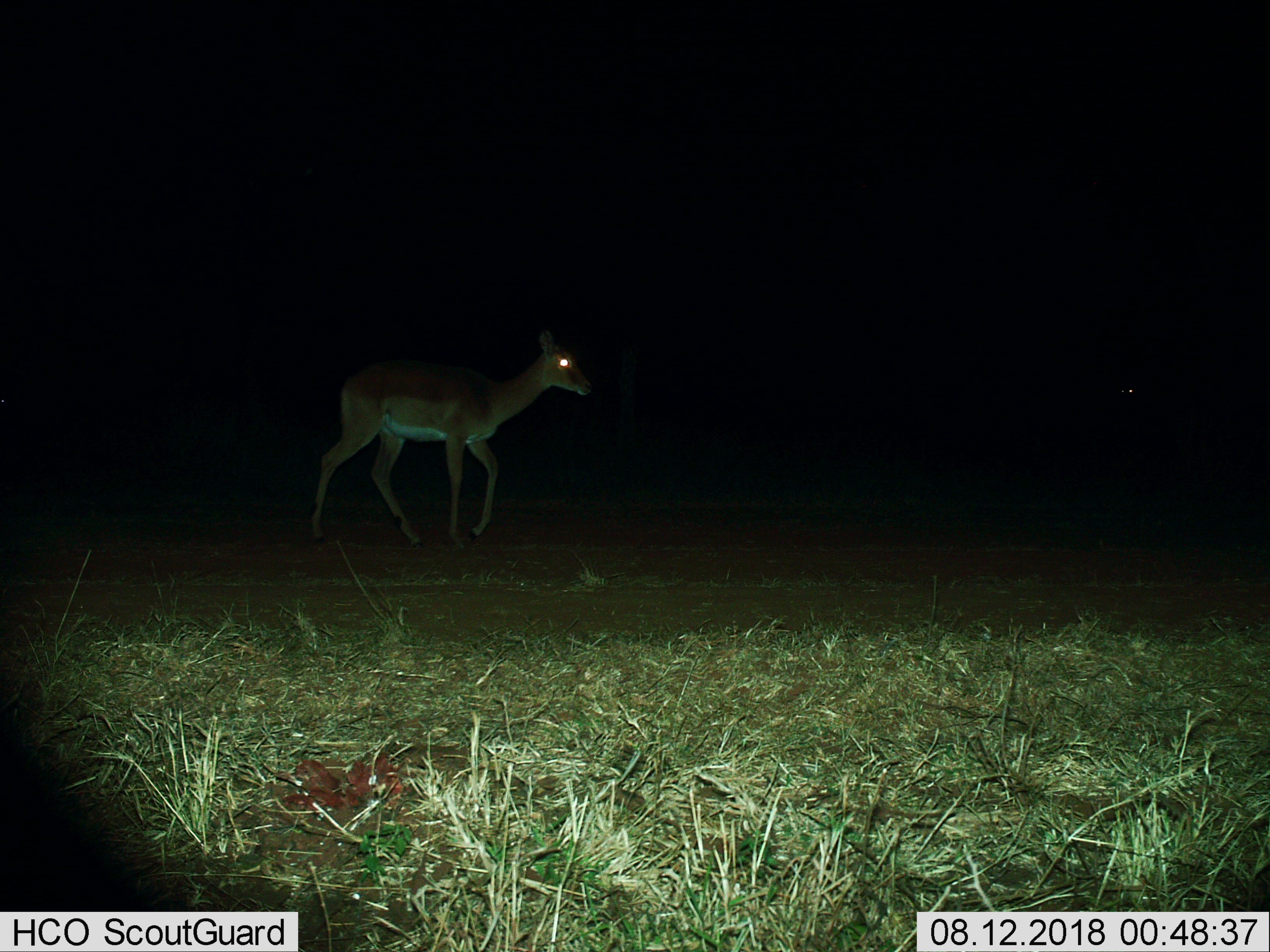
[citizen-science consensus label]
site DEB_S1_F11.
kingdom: Animalia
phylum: Chordata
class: Mammalia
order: Artiodactyla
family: Bovidae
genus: Aepyceros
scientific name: Aepyceros melampus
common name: impala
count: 1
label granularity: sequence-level